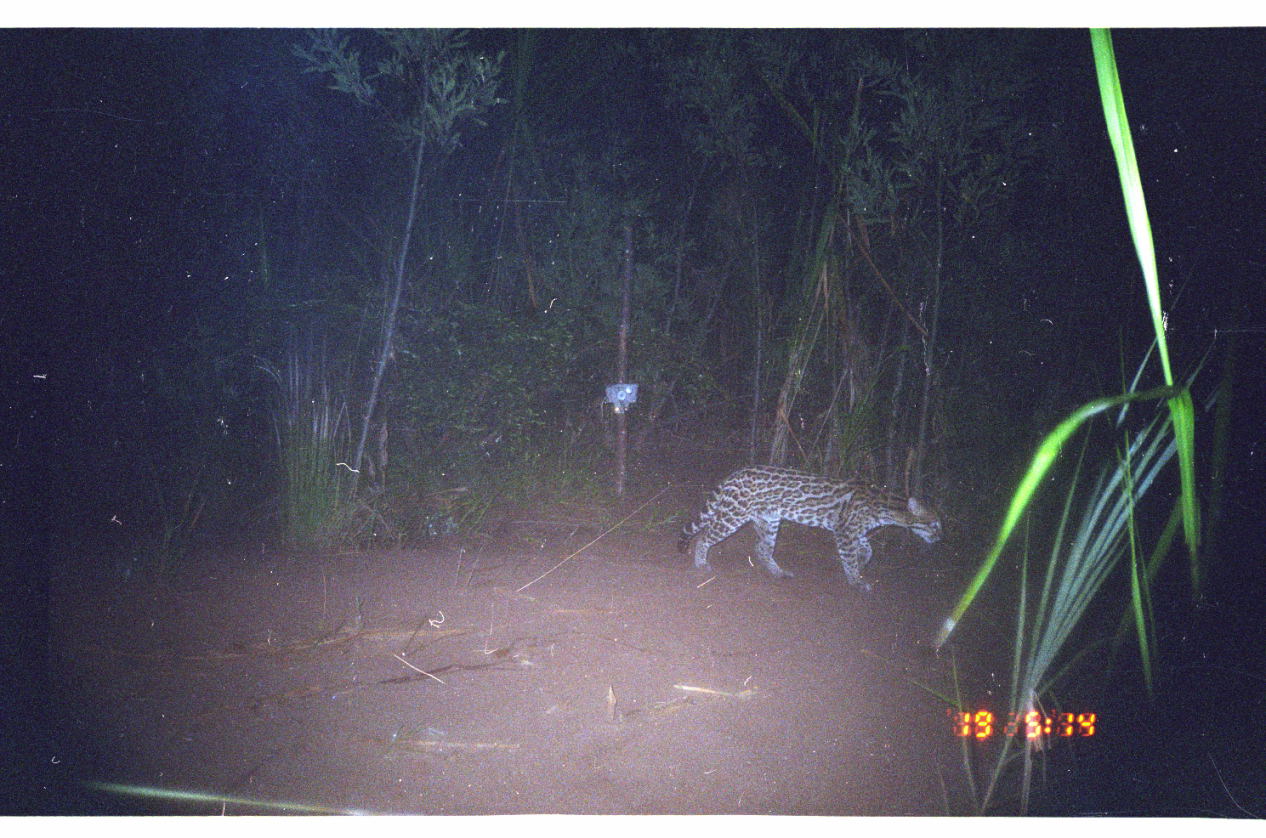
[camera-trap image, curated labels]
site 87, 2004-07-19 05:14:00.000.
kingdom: Animalia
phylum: Chordata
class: Mammalia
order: Carnivora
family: Felidae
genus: Leopardus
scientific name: Leopardus pardalis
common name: ocelot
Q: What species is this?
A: Leopardus pardalis (ocelot).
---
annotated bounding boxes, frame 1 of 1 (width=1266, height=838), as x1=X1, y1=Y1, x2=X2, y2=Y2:
leopardus pardalis: x1=676, y1=464, x2=945, y2=593